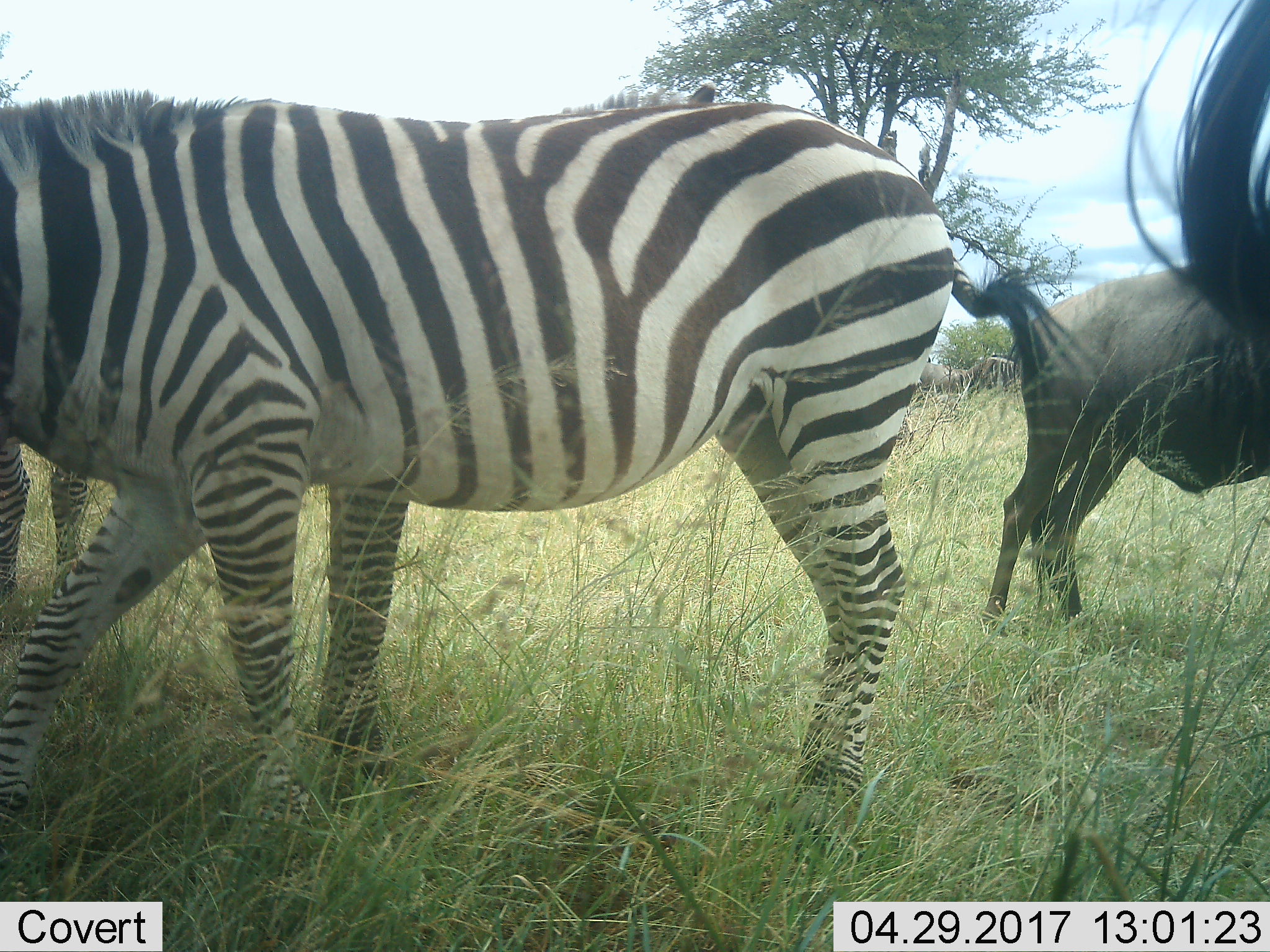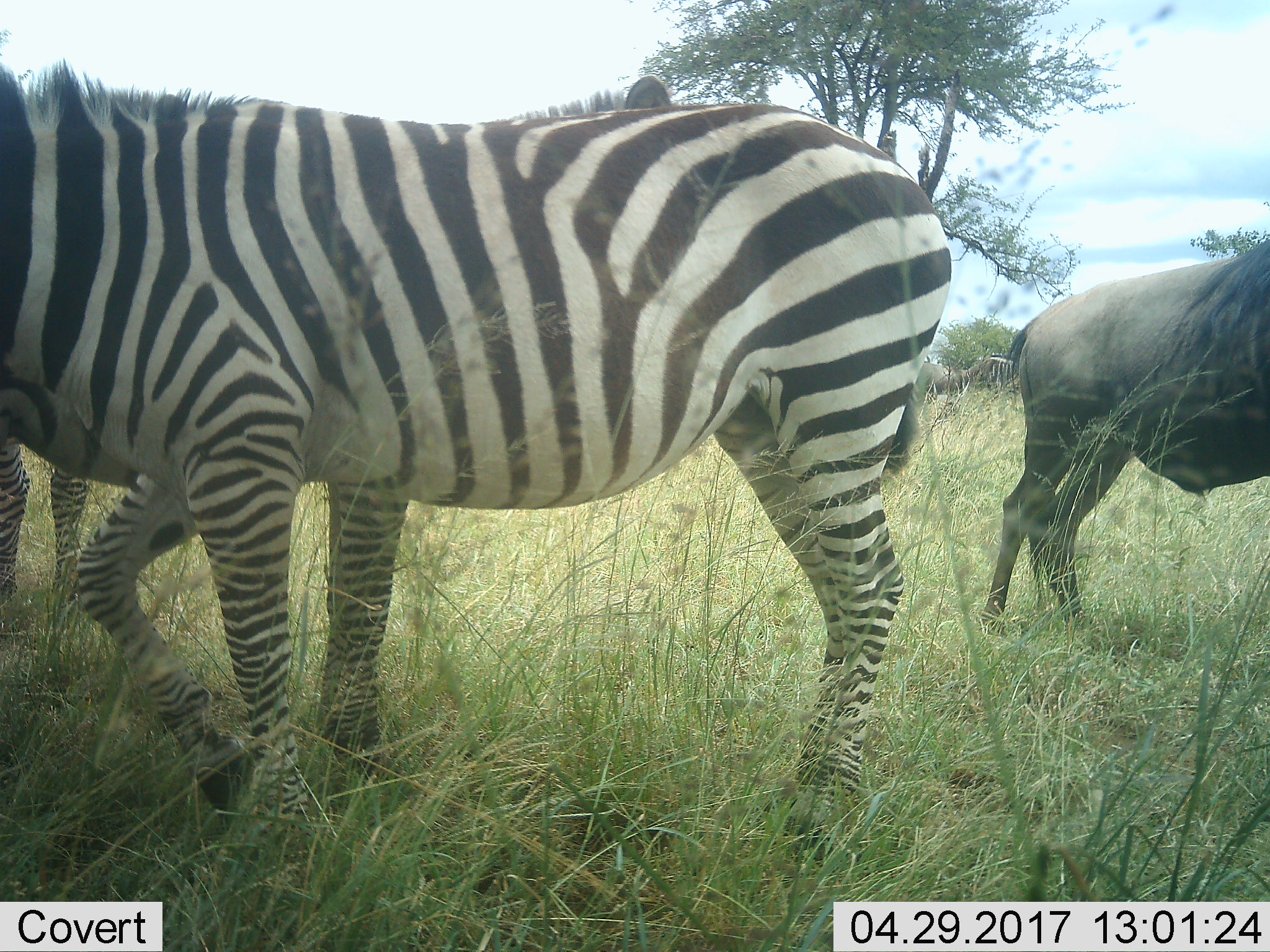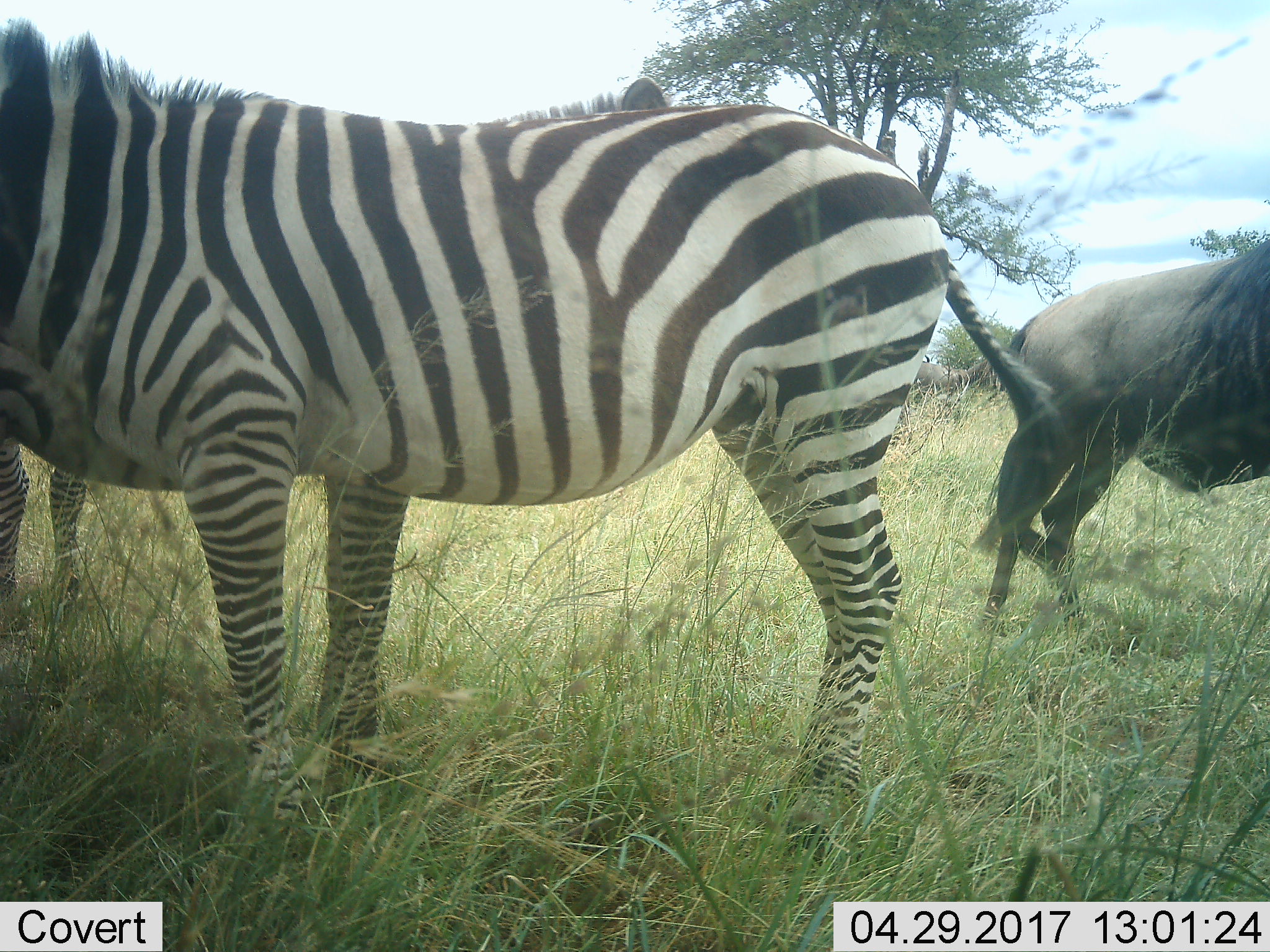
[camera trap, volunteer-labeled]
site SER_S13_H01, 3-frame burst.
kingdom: Animalia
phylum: Chordata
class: Mammalia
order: Artiodactyla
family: Bovidae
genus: Connochaetes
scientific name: Connochaetes taurinus taurinus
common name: blue wildebeest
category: wildebeestblue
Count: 2.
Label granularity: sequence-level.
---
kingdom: Animalia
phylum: Chordata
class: Mammalia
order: Perissodactyla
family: Equidae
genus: Equus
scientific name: Equus quagga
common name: plains zebra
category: zebraplains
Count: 2.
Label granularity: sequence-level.